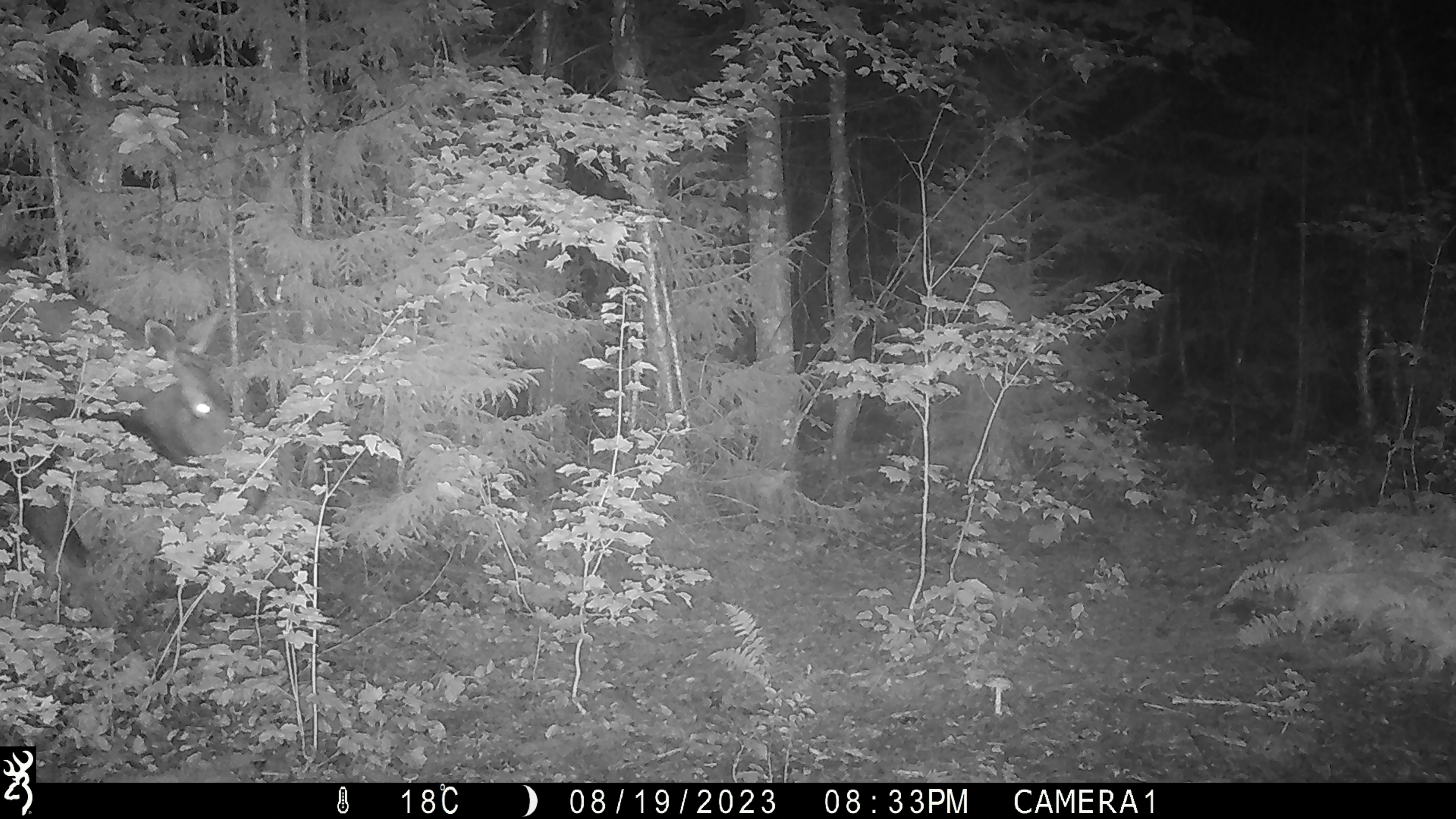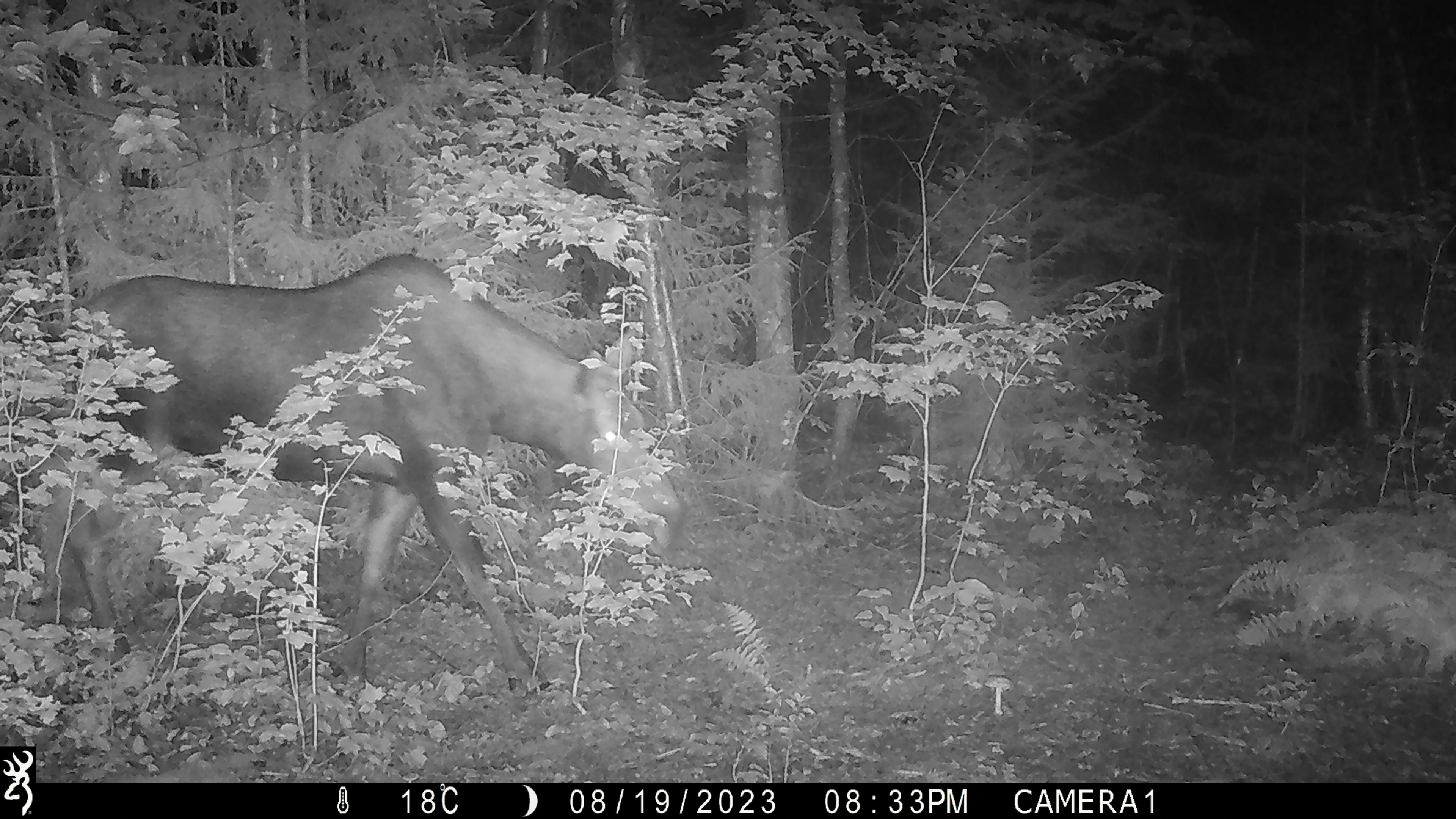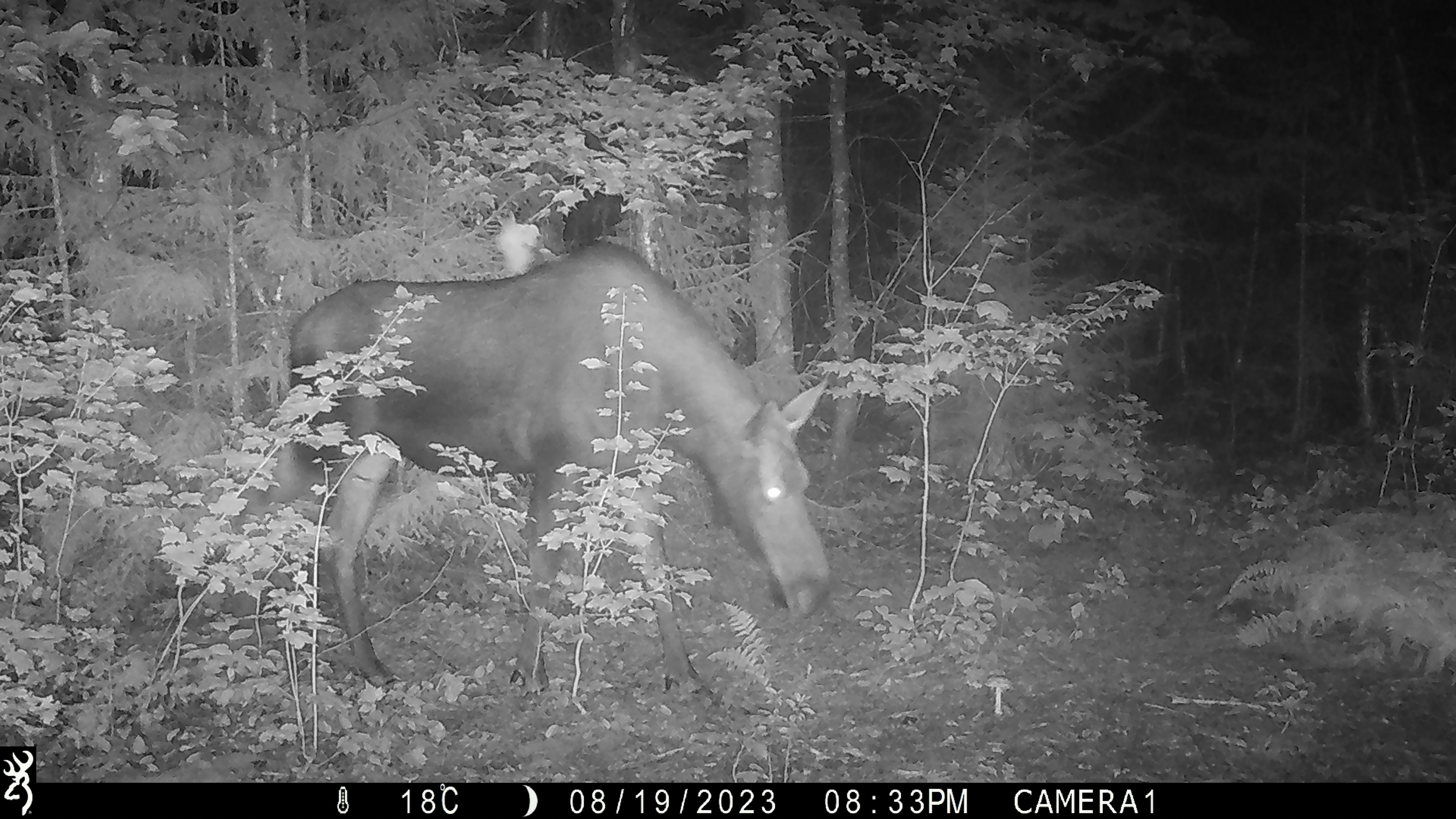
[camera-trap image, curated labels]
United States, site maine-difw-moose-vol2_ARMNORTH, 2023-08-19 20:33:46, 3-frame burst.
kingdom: Animalia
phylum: Chordata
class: Mammalia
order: Artiodactyla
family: Cervidae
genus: Alces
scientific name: Alces alces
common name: moose